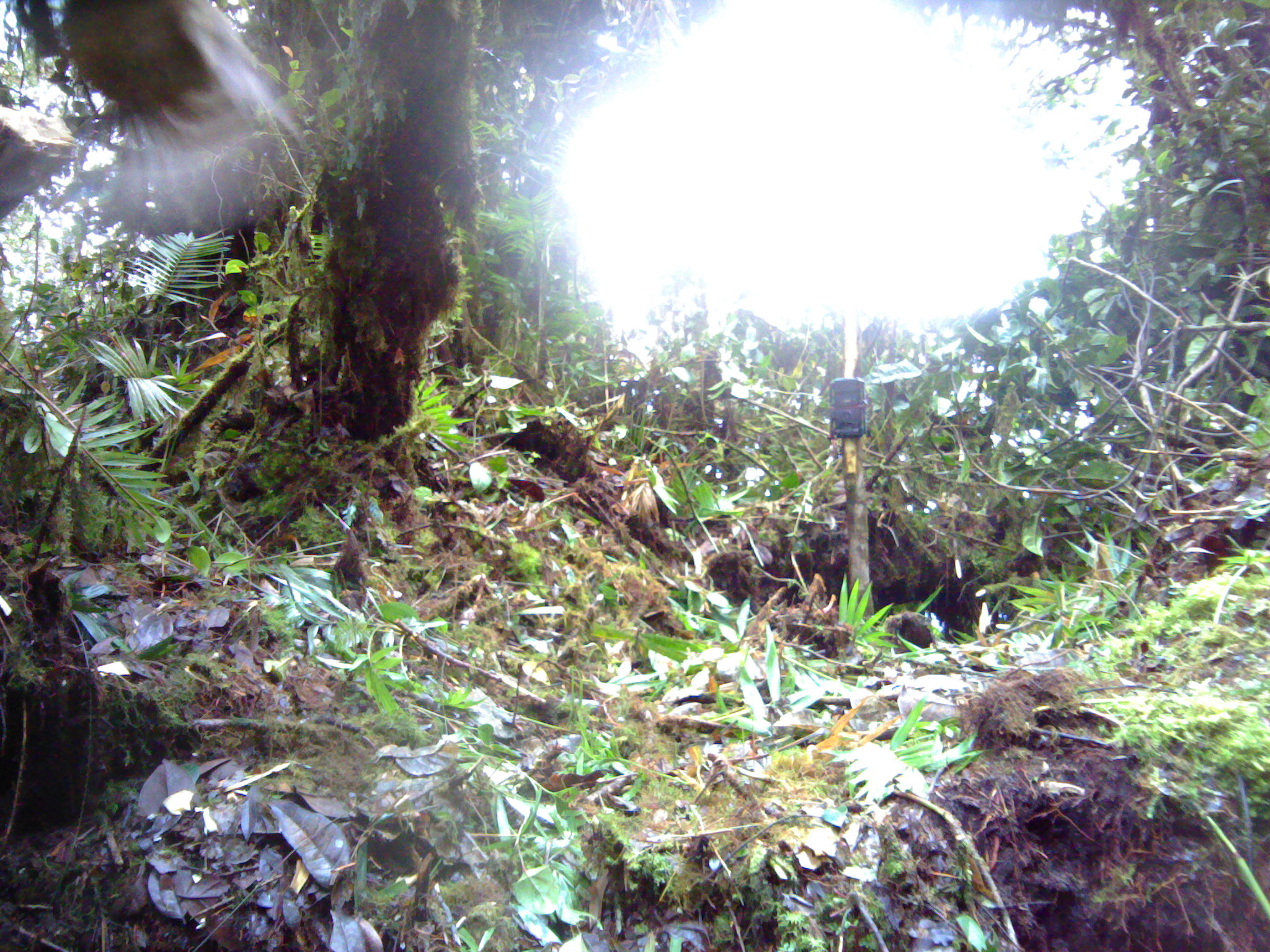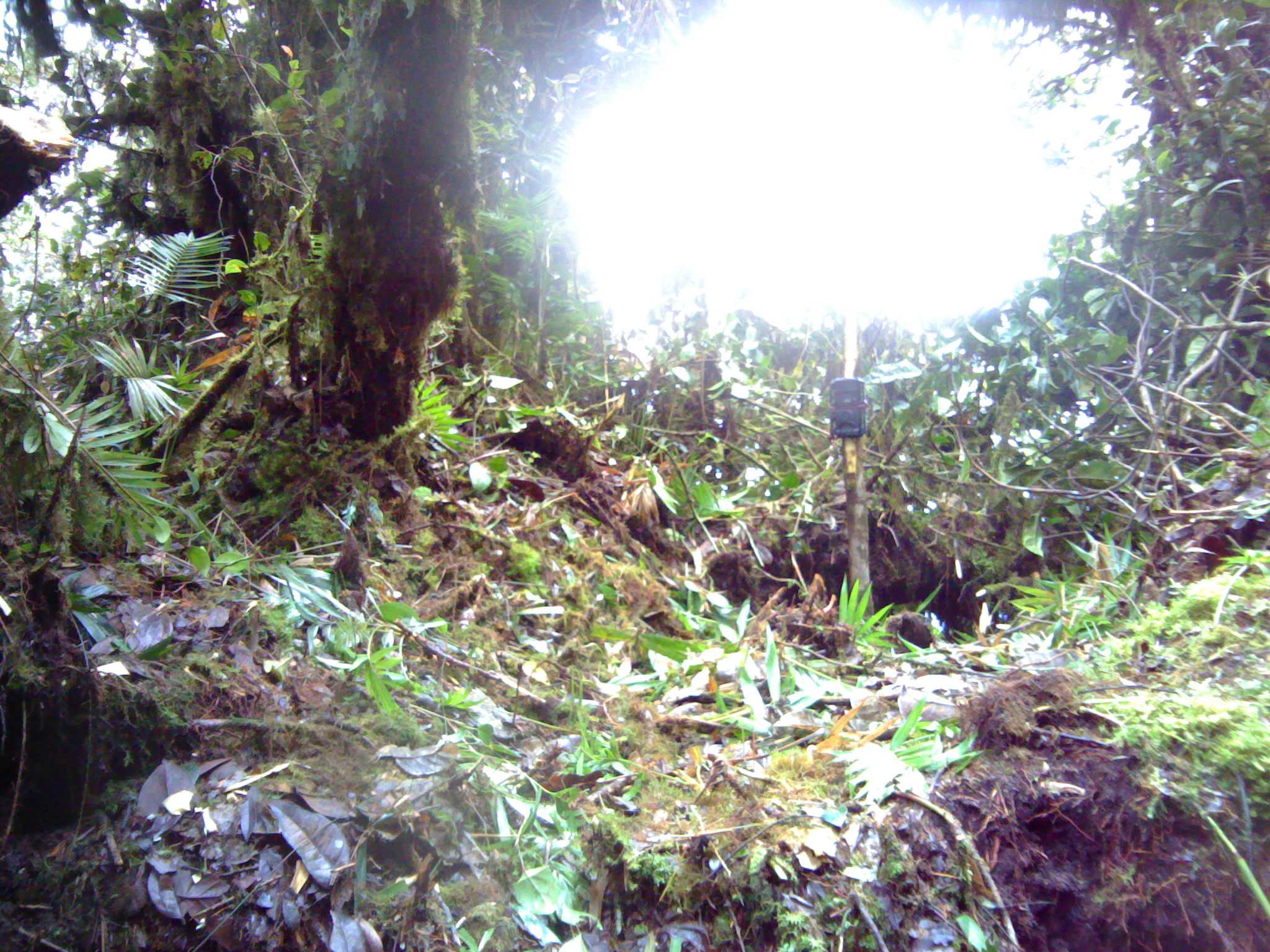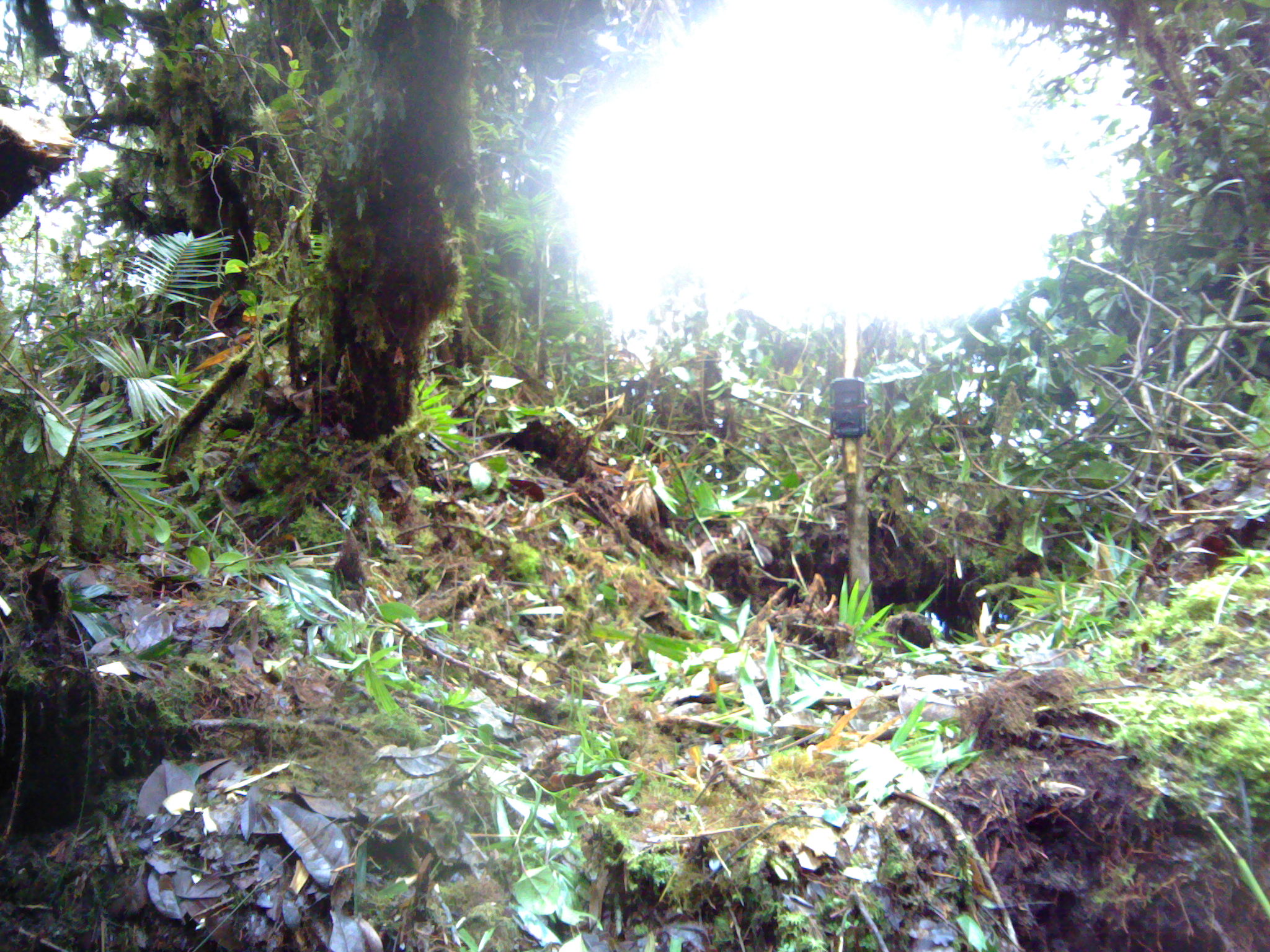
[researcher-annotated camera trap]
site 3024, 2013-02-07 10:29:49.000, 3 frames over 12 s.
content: unidentified animal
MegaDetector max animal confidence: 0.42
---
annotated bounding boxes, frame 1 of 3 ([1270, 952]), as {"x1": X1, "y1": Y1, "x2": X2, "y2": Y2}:
unknown: {"x1": 62, "y1": 0, "x2": 304, "y2": 233}